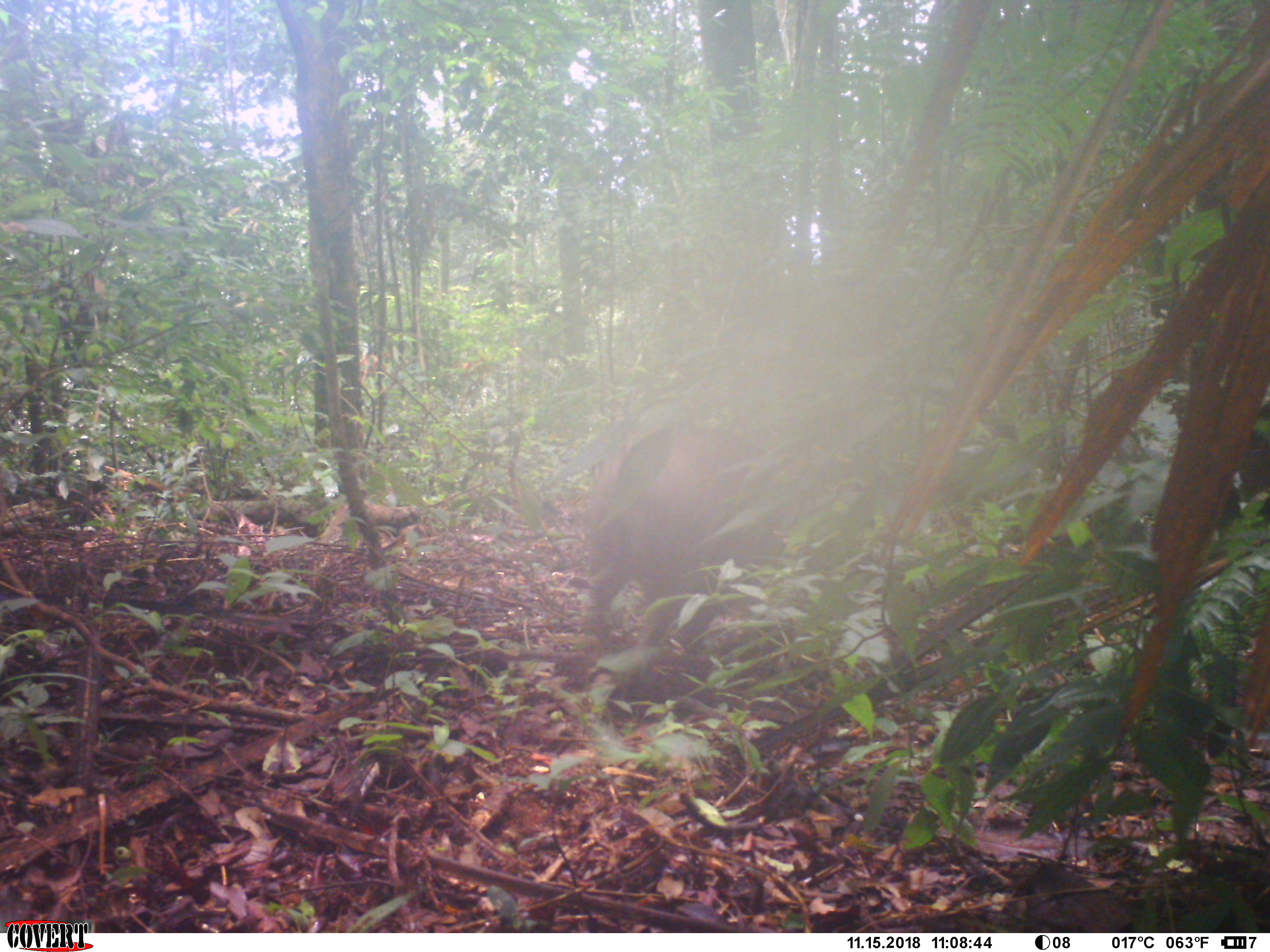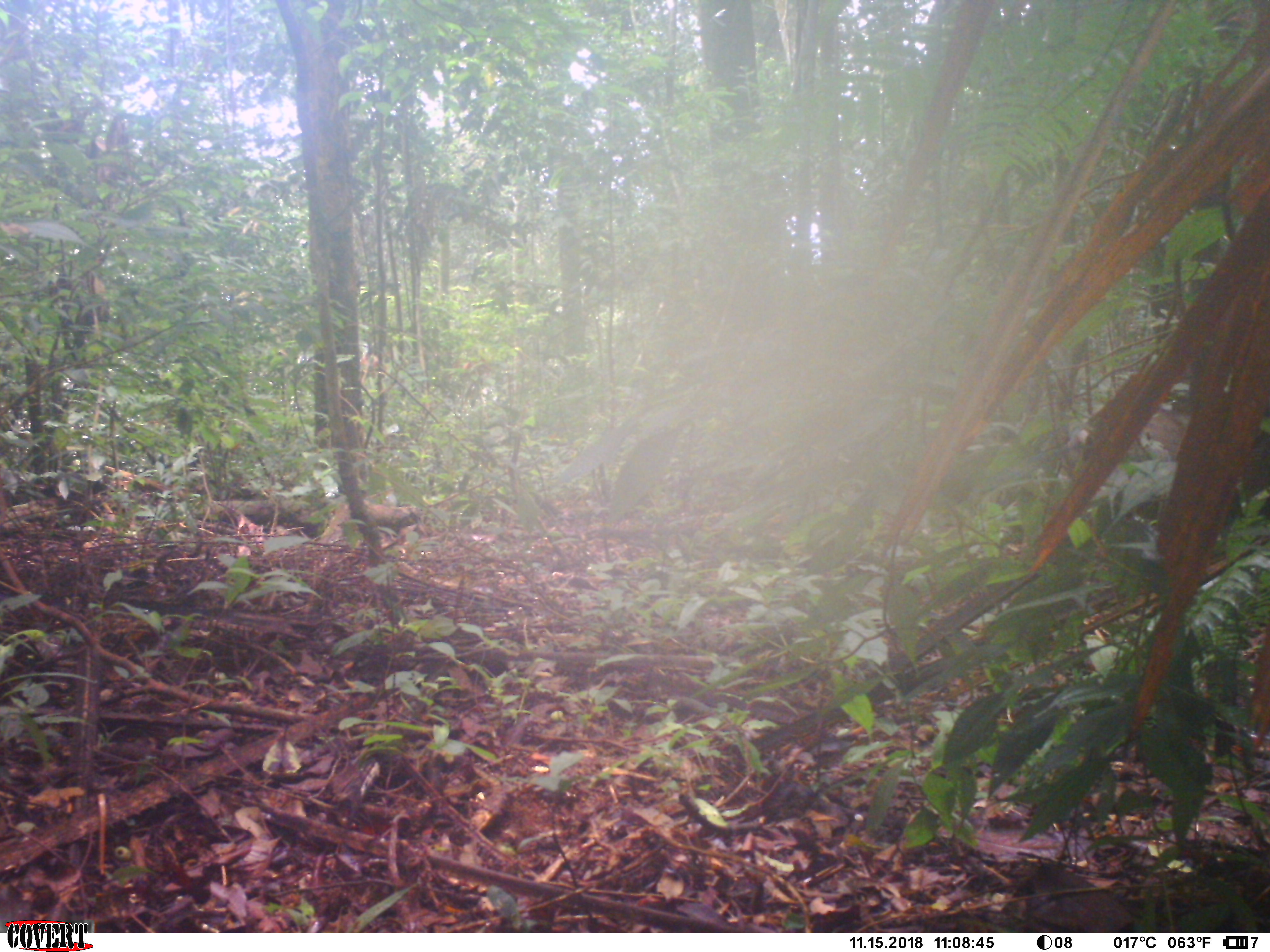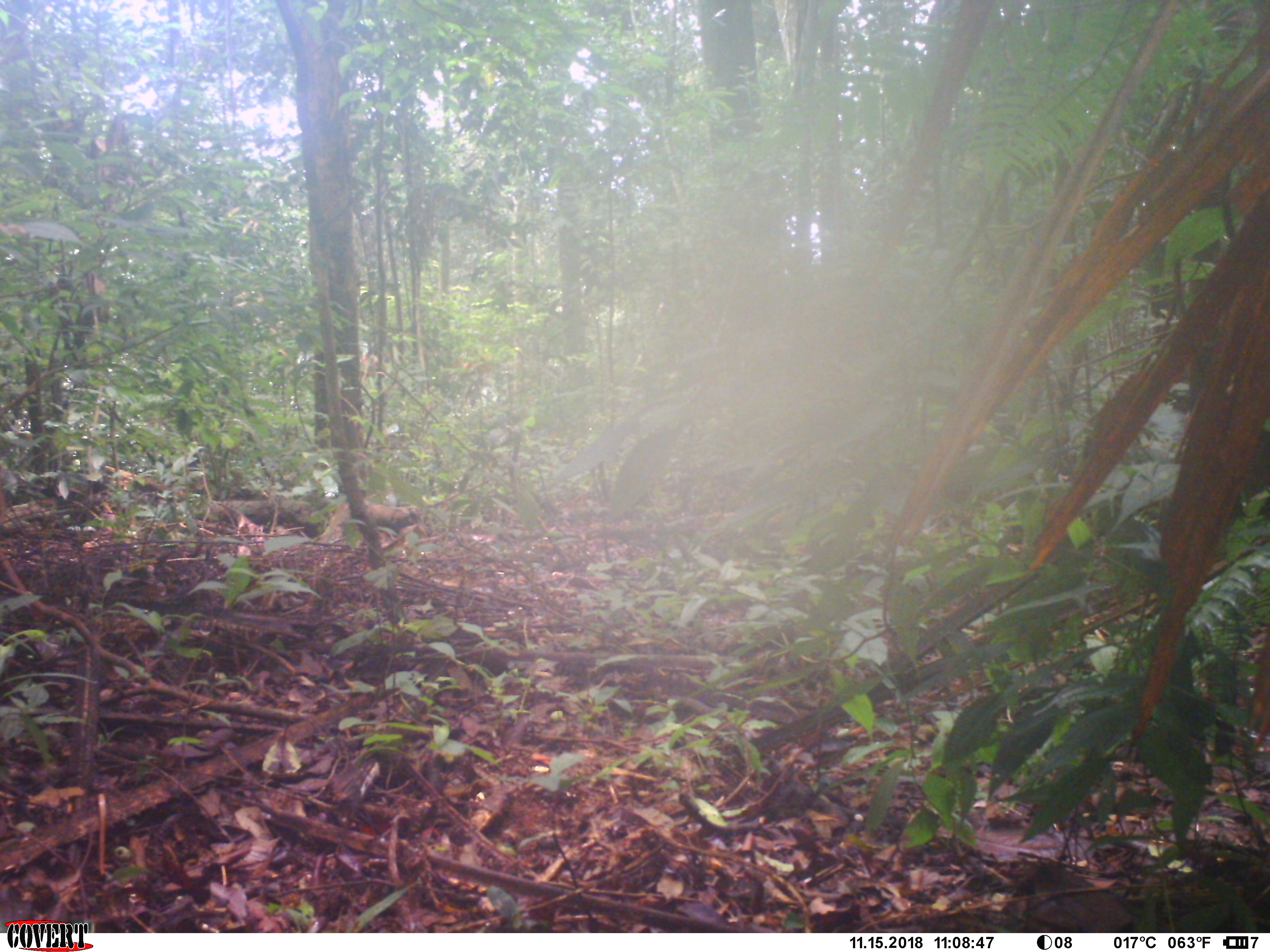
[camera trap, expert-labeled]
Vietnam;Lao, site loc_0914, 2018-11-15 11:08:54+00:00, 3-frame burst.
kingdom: Animalia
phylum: Chordata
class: Mammalia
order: Artiodactyla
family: Suidae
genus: Sus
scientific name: Sus scrofa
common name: eurasian wild pig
Eurasian wild pig (Sus scrofa). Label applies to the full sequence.